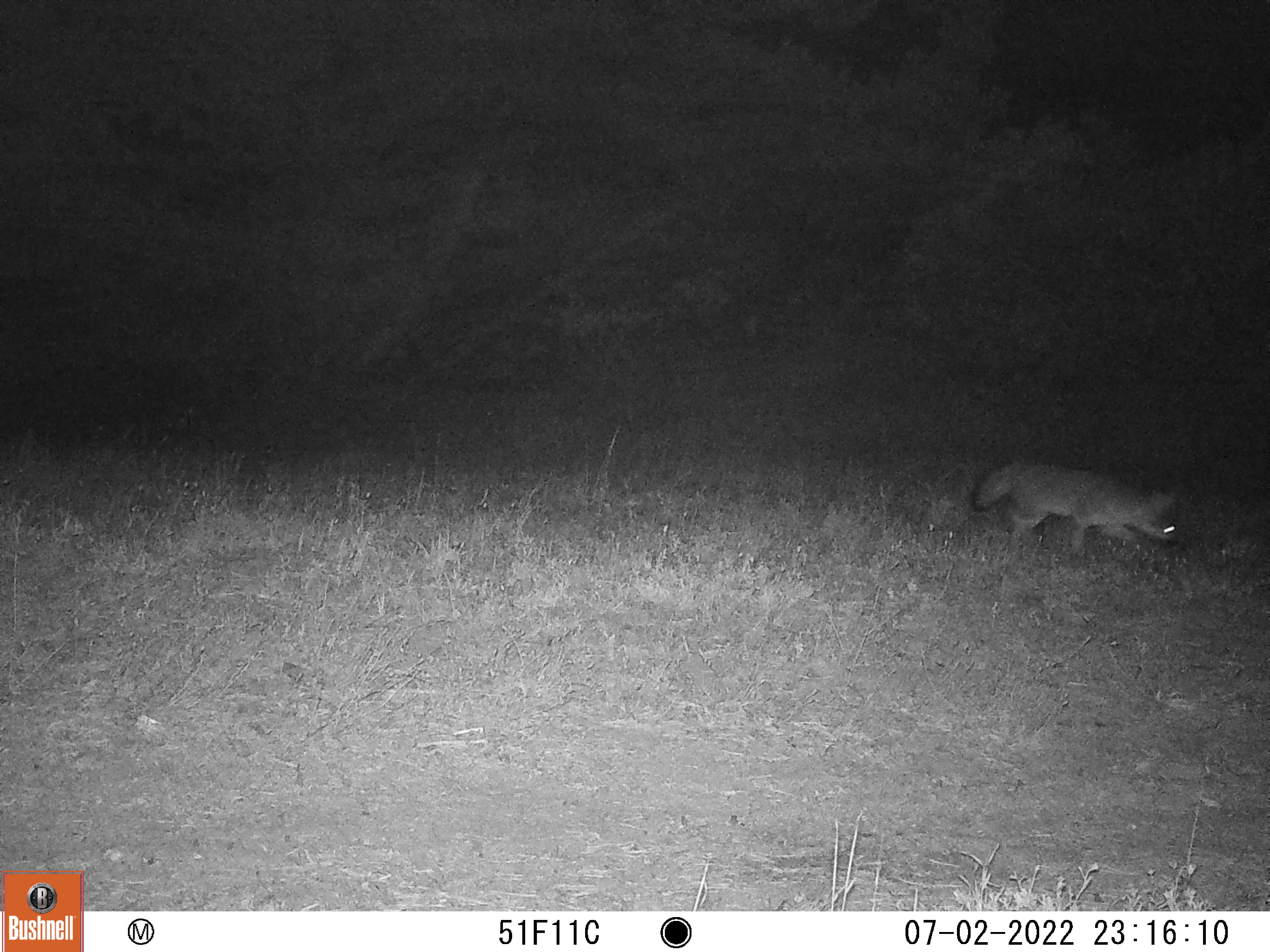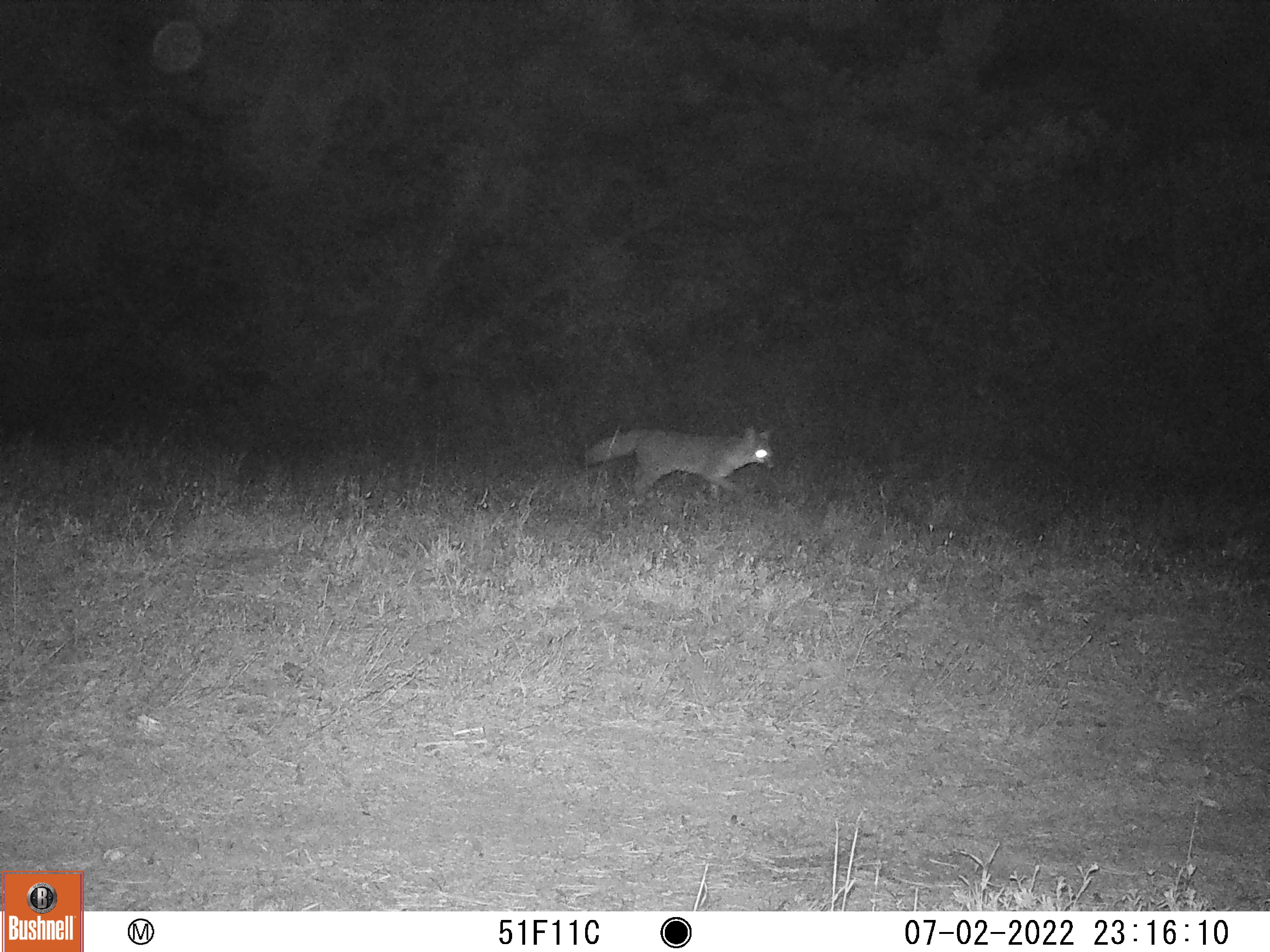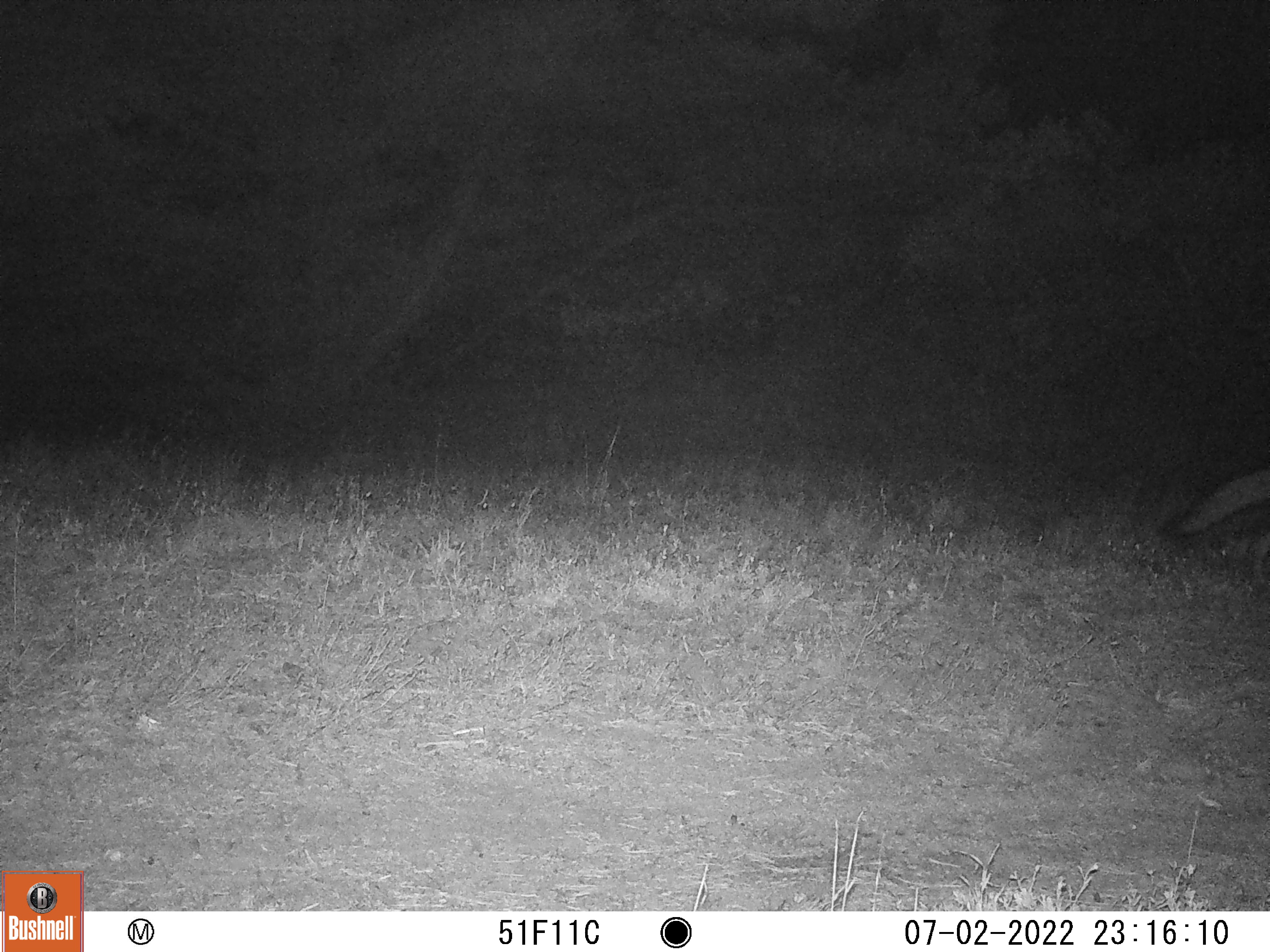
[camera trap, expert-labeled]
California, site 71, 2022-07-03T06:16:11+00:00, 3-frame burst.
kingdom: Animalia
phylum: Chordata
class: Mammalia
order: Carnivora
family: Canidae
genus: Urocyon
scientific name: Urocyon cinereoargenteus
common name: gray fox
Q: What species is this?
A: Gray fox (Urocyon cinereoargenteus).